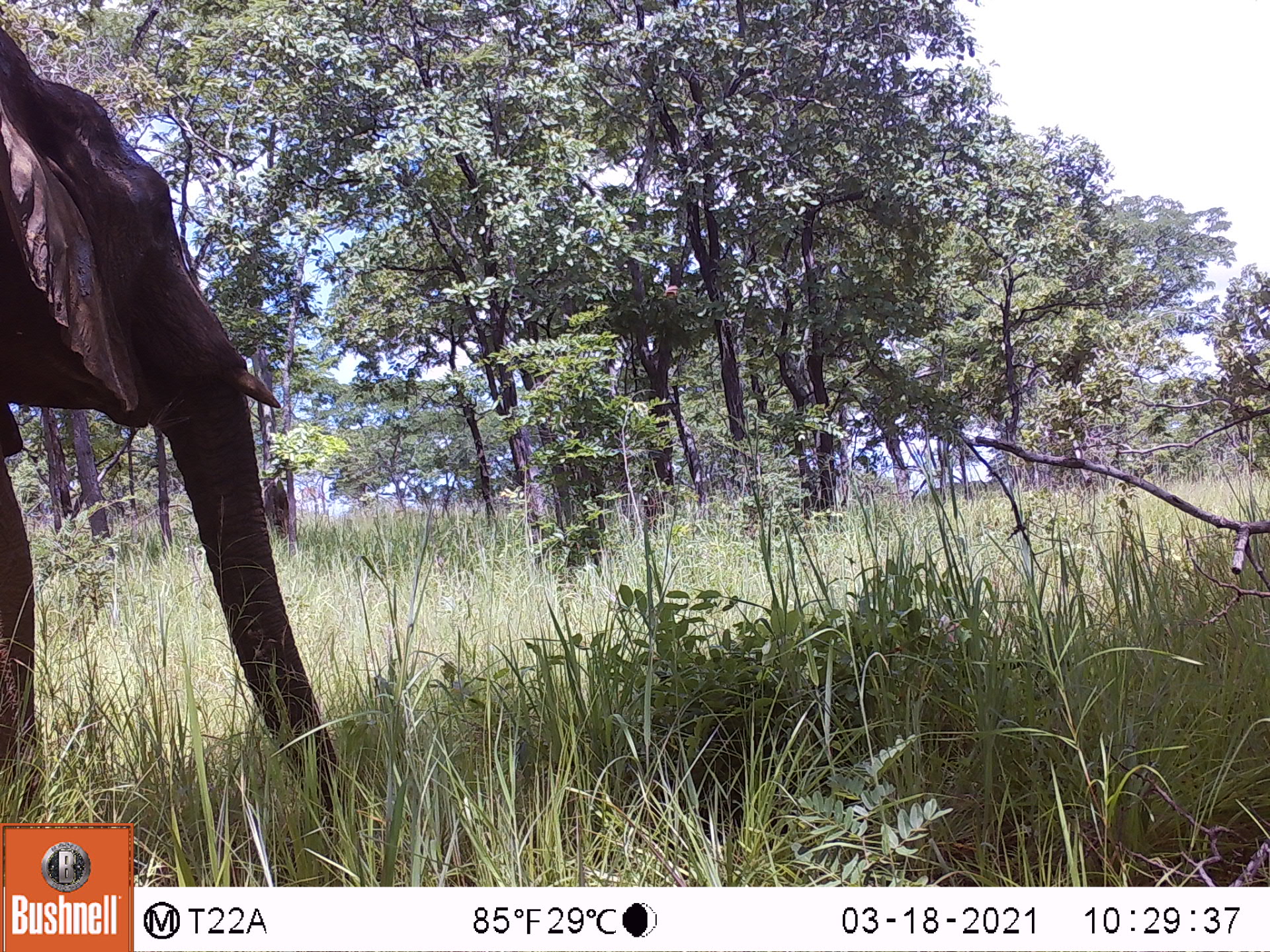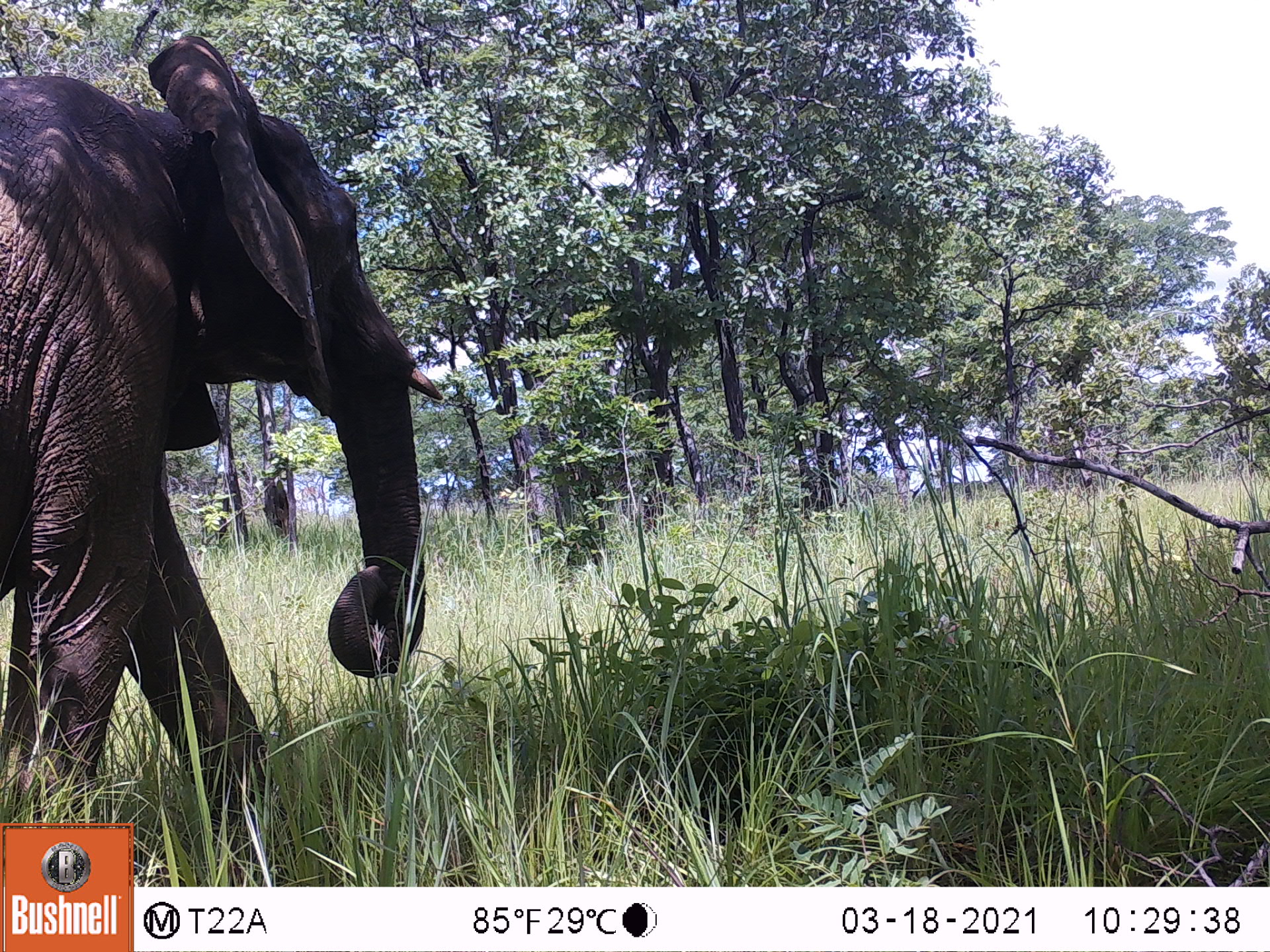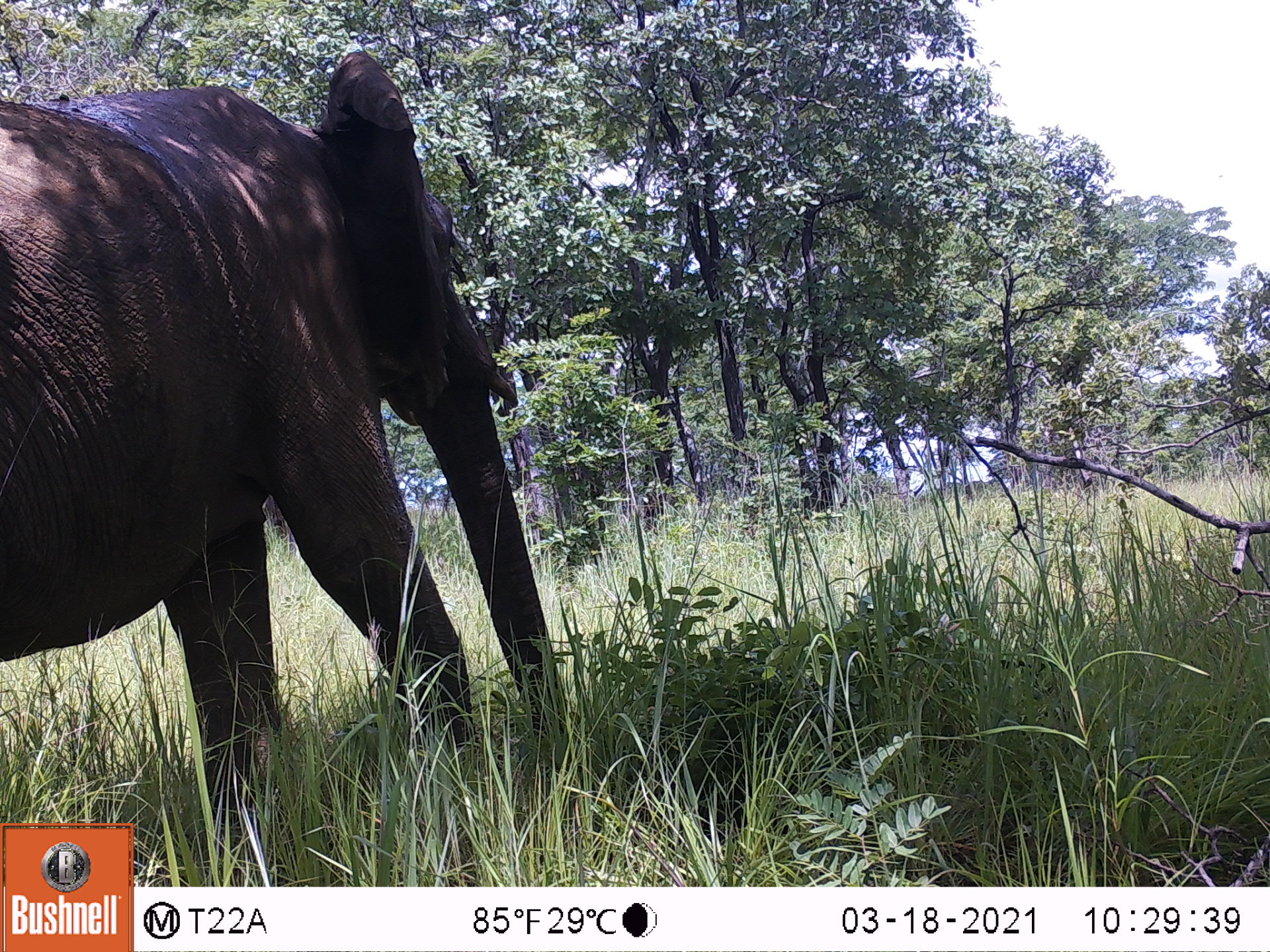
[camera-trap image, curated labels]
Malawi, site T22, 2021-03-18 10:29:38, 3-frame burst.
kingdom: Animalia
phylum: Chordata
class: Mammalia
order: Proboscidea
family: Elephantidae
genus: Loxodonta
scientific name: Loxodonta africana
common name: african savanna elephant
African savanna elephant (Loxodonta africana), count 1.